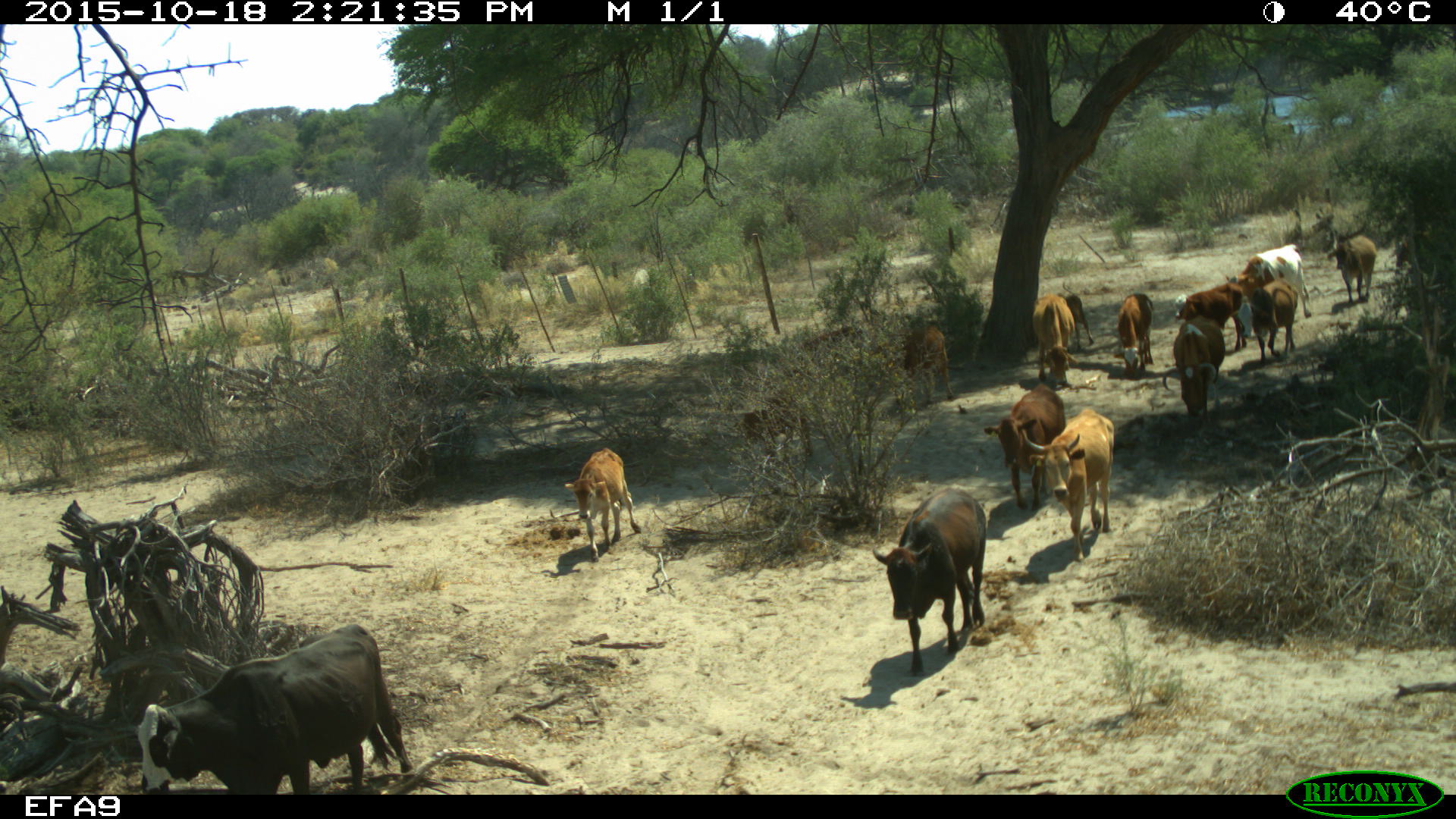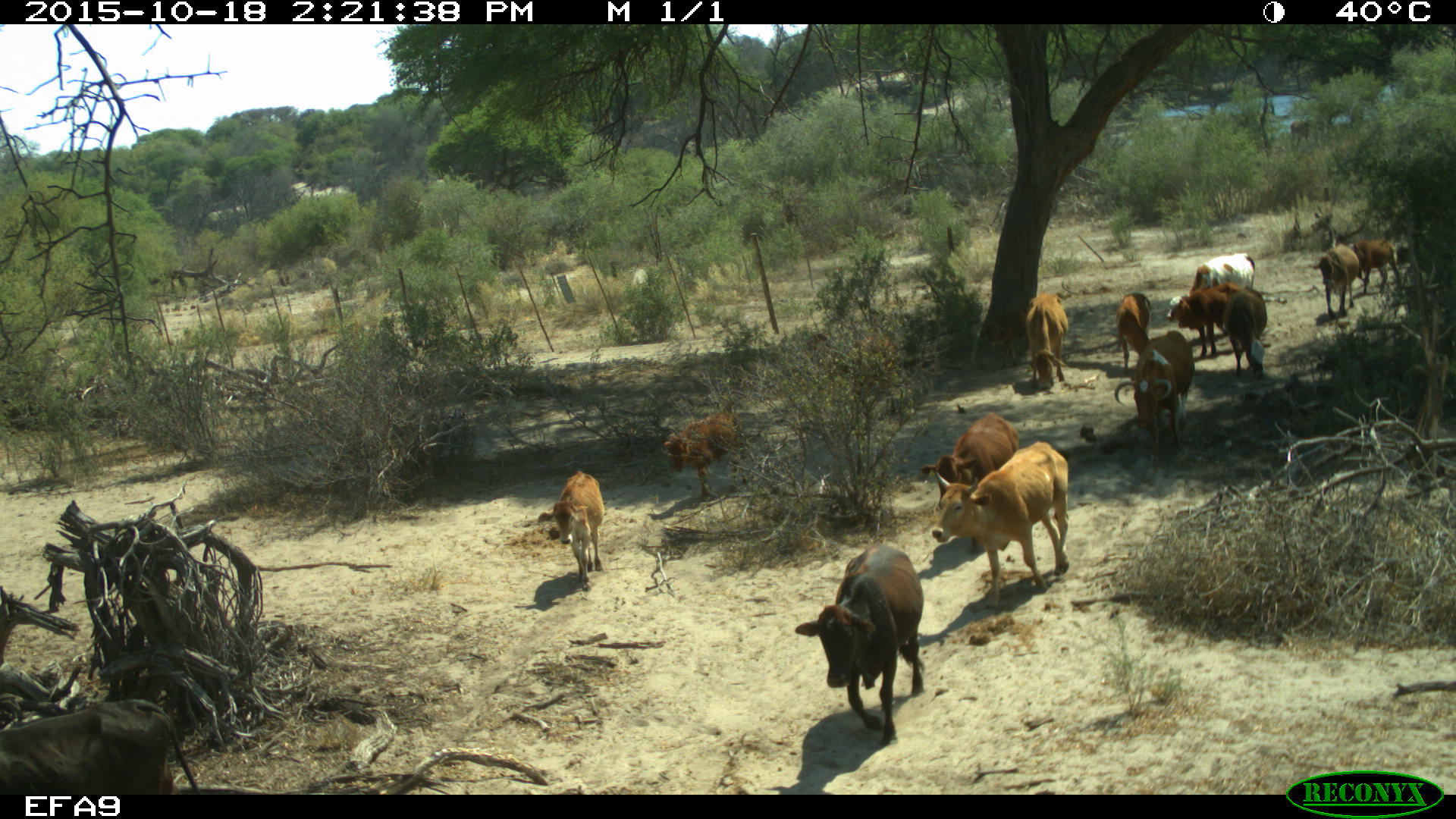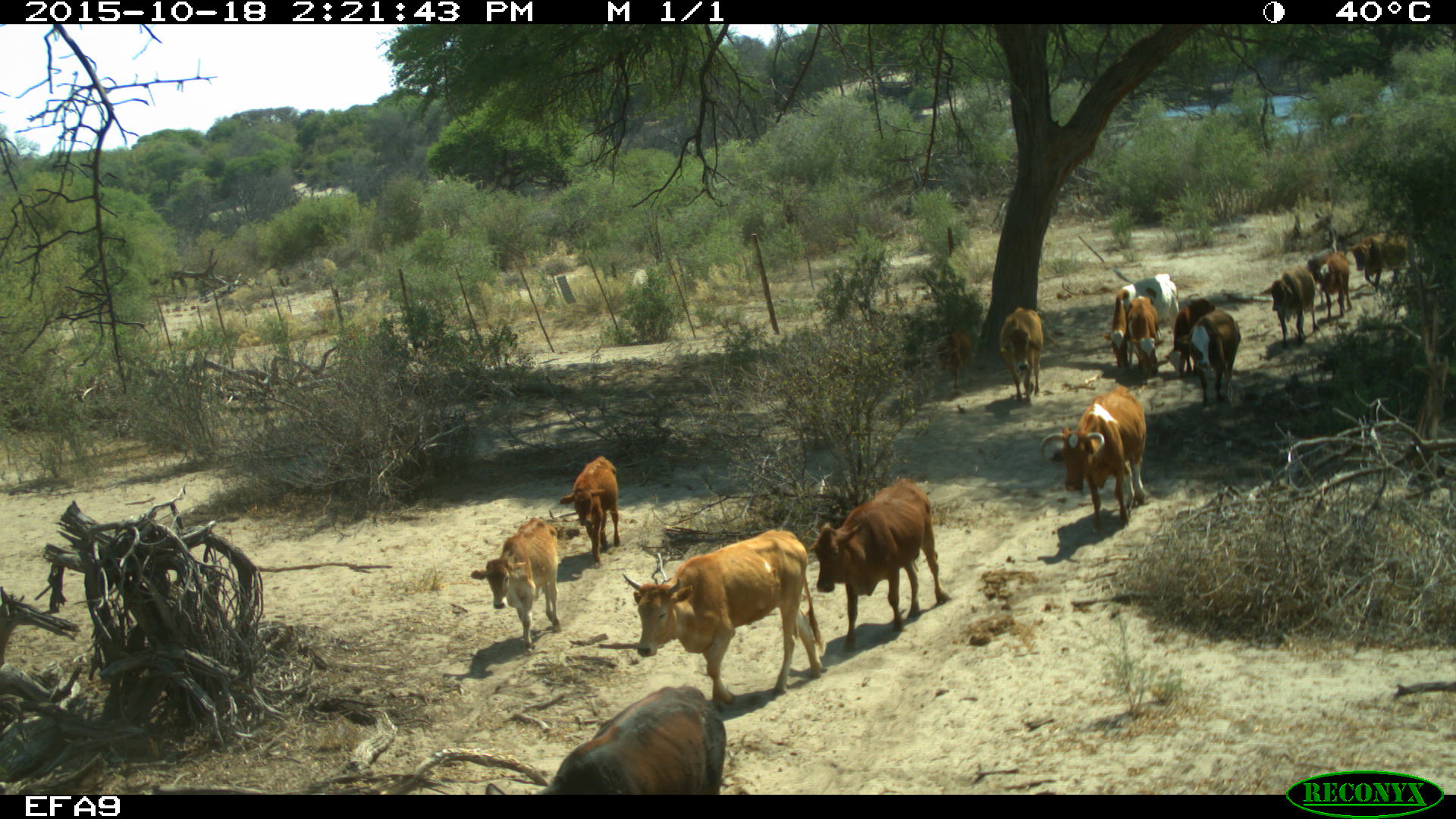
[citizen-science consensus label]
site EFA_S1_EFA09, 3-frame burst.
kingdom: Animalia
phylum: Chordata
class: Mammalia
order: Artiodactyla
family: Bovidae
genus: Bos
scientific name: Bos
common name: cattle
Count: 11-50.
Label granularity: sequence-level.